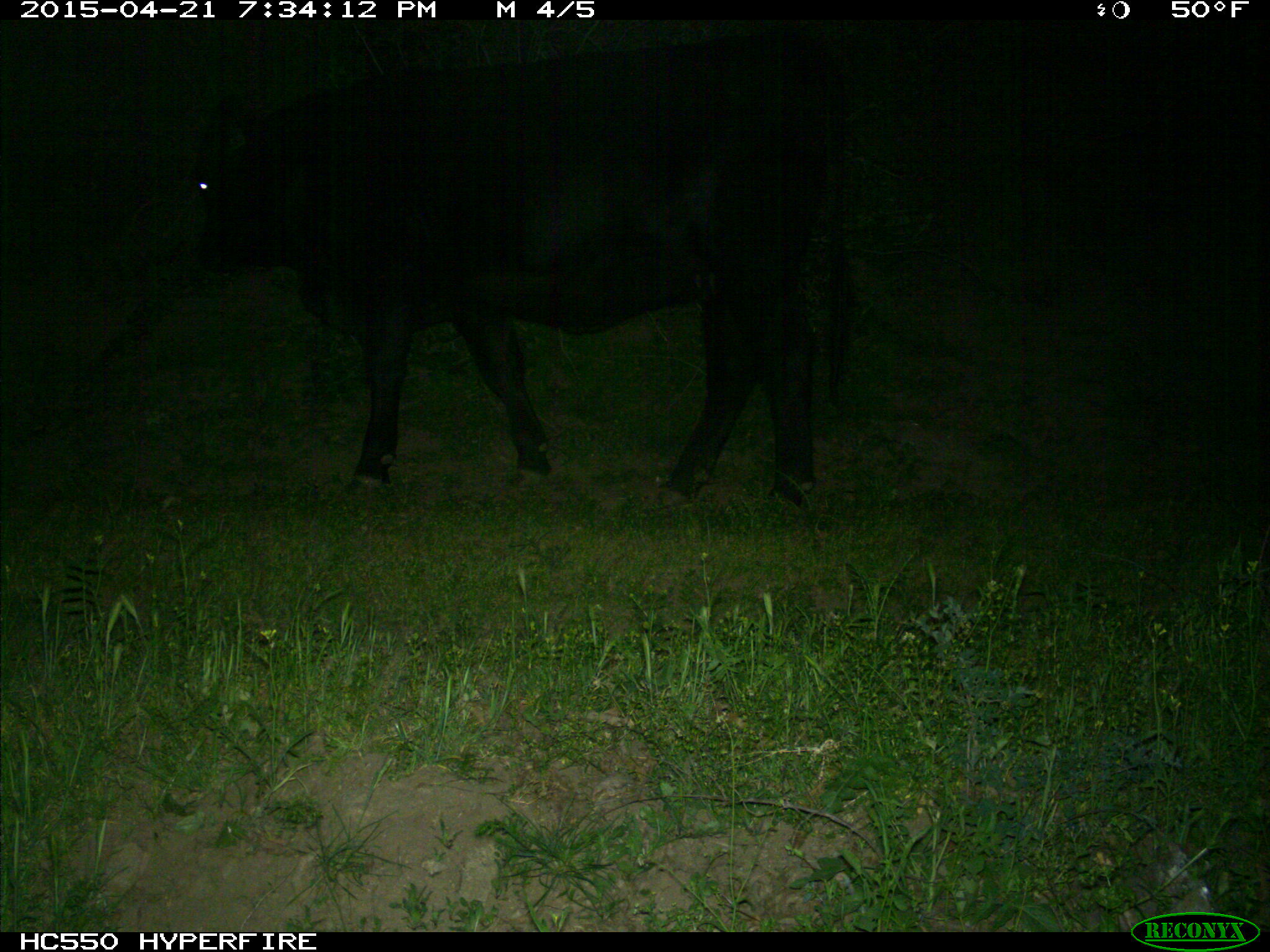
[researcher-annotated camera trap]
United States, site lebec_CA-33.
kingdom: Animalia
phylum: Chordata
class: Mammalia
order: Artiodactyla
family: Bovidae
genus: Bos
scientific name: Bos taurus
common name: domestic cow